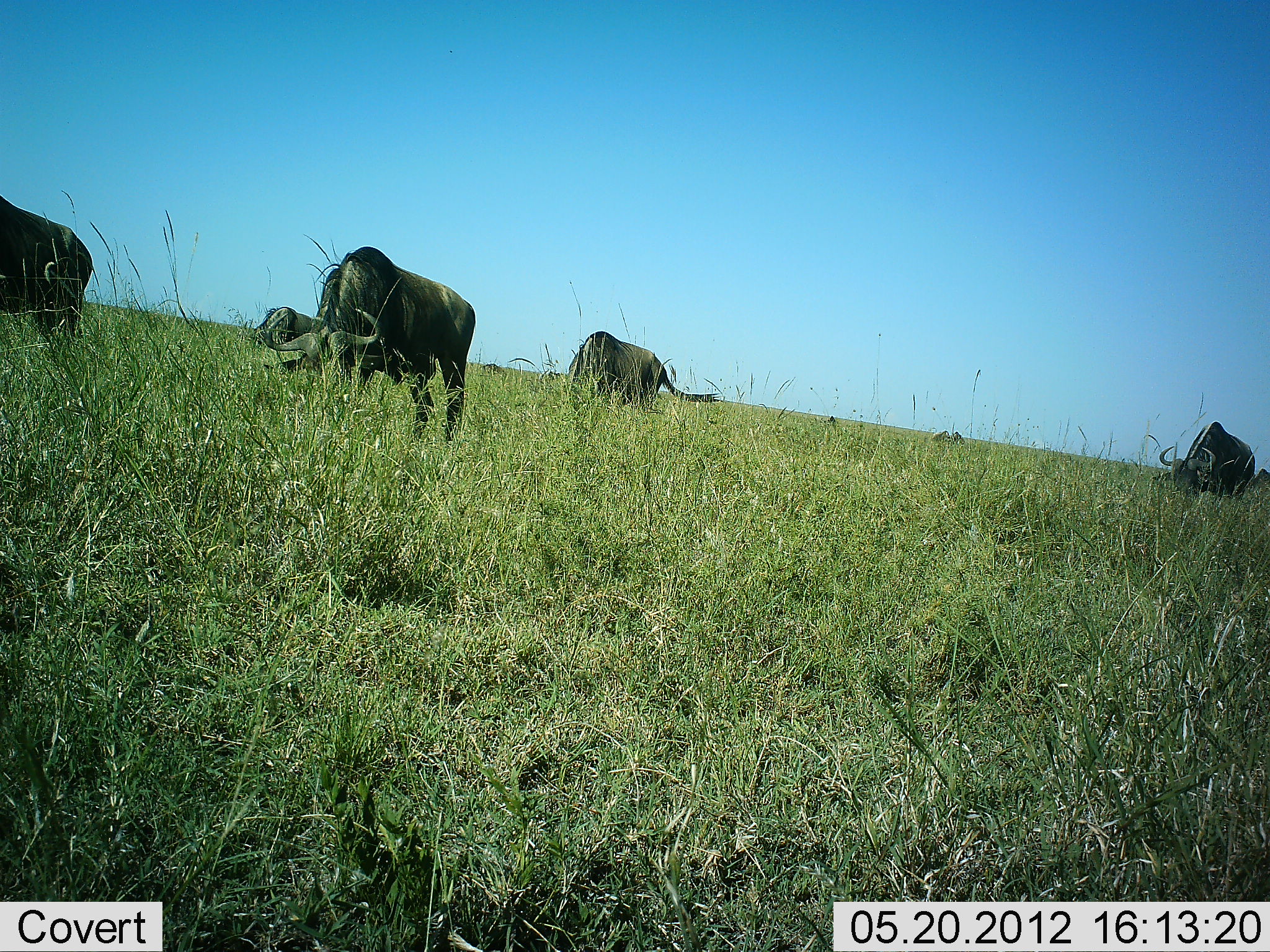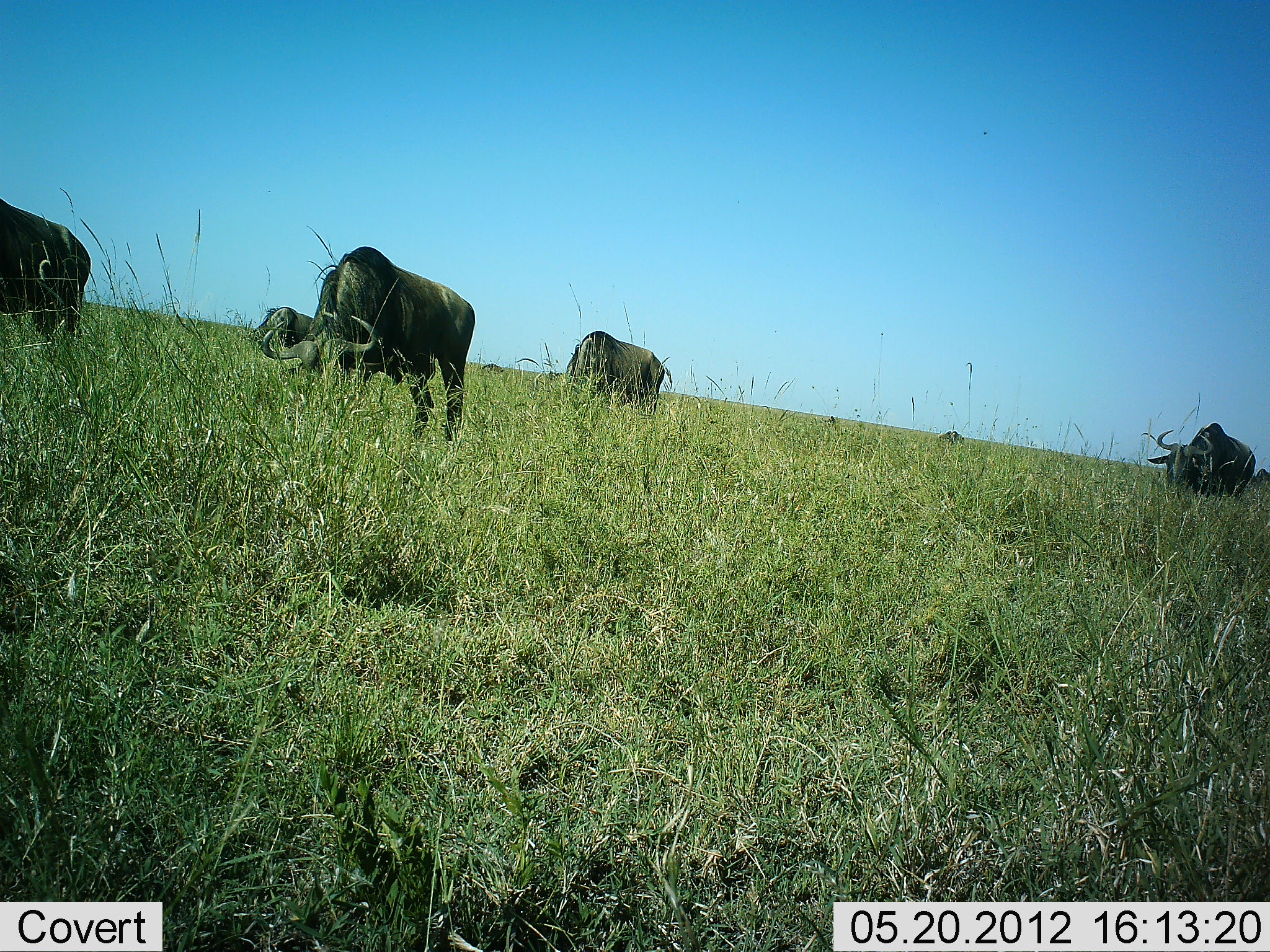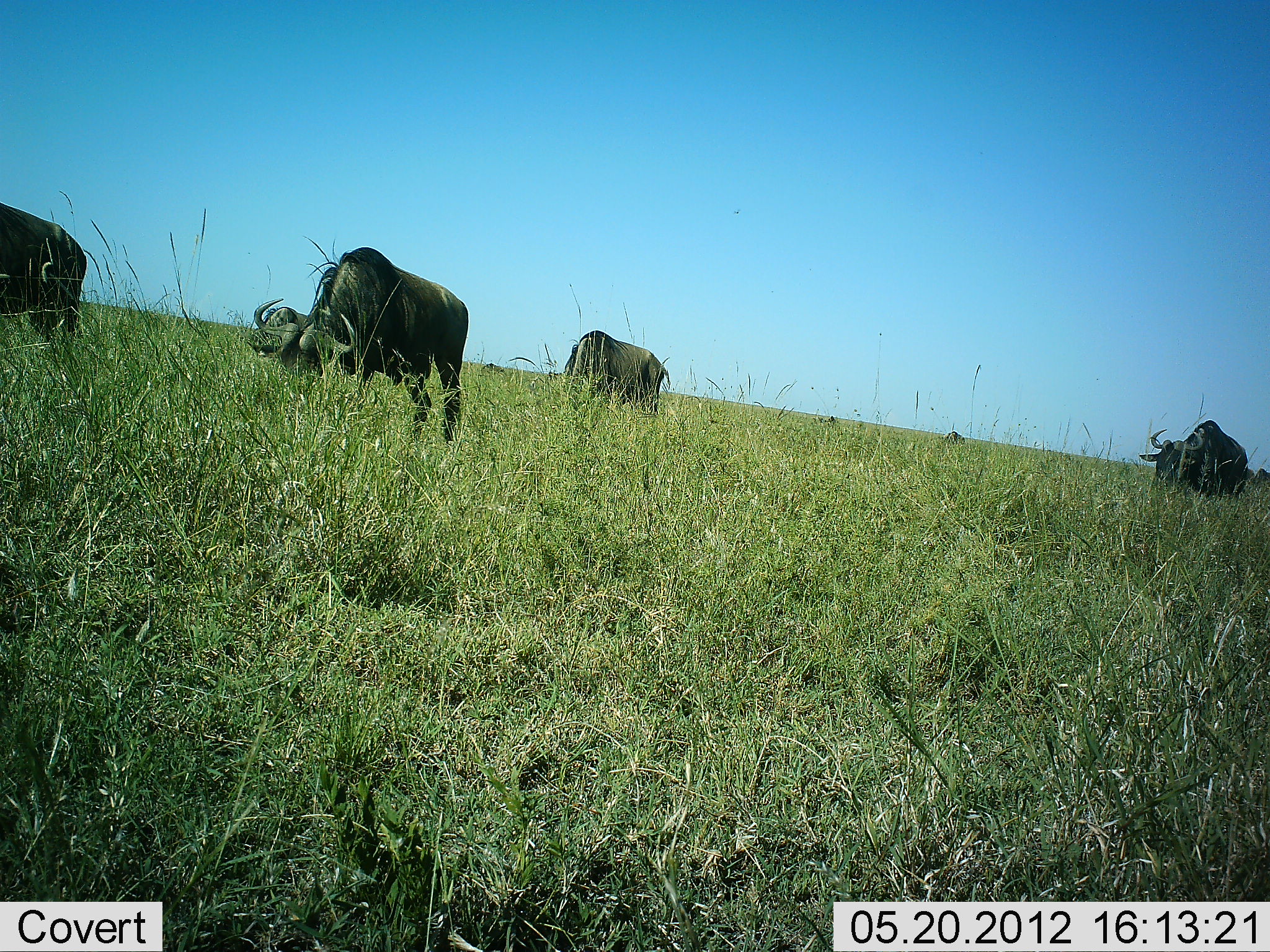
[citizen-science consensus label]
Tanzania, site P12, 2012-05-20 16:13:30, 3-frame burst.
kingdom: Animalia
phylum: Chordata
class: Mammalia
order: Artiodactyla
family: Bovidae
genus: Connochaetes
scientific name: Connochaetes taurinus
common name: blue wildebeest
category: wildebeest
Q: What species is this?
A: Wildebeest (blue wildebeest) (Connochaetes taurinus).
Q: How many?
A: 5.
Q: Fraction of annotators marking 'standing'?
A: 20%.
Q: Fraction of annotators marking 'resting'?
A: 0%.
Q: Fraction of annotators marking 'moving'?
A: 10%.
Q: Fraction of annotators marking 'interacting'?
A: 0%.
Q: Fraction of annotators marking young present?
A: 0%.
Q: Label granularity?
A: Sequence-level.